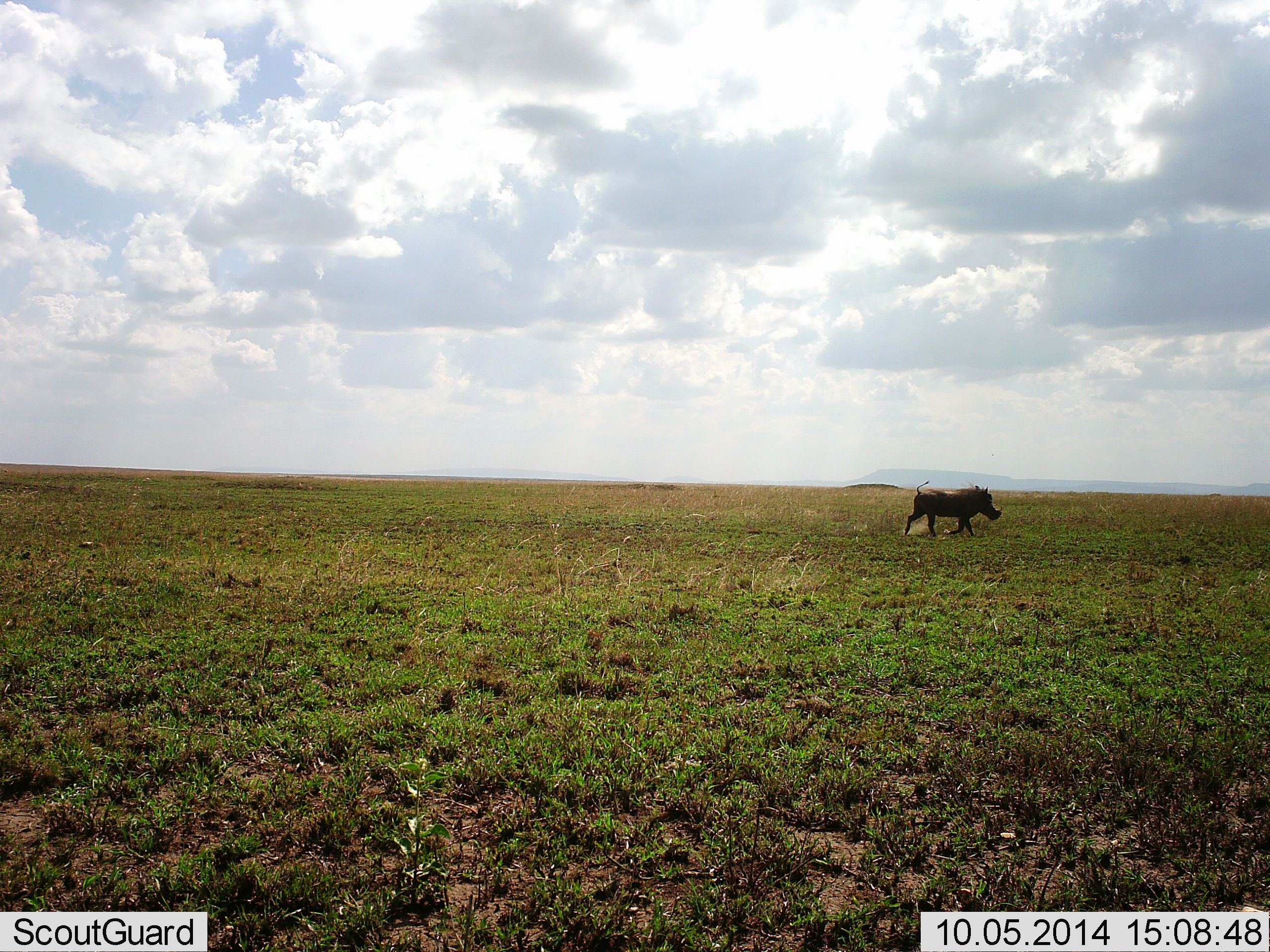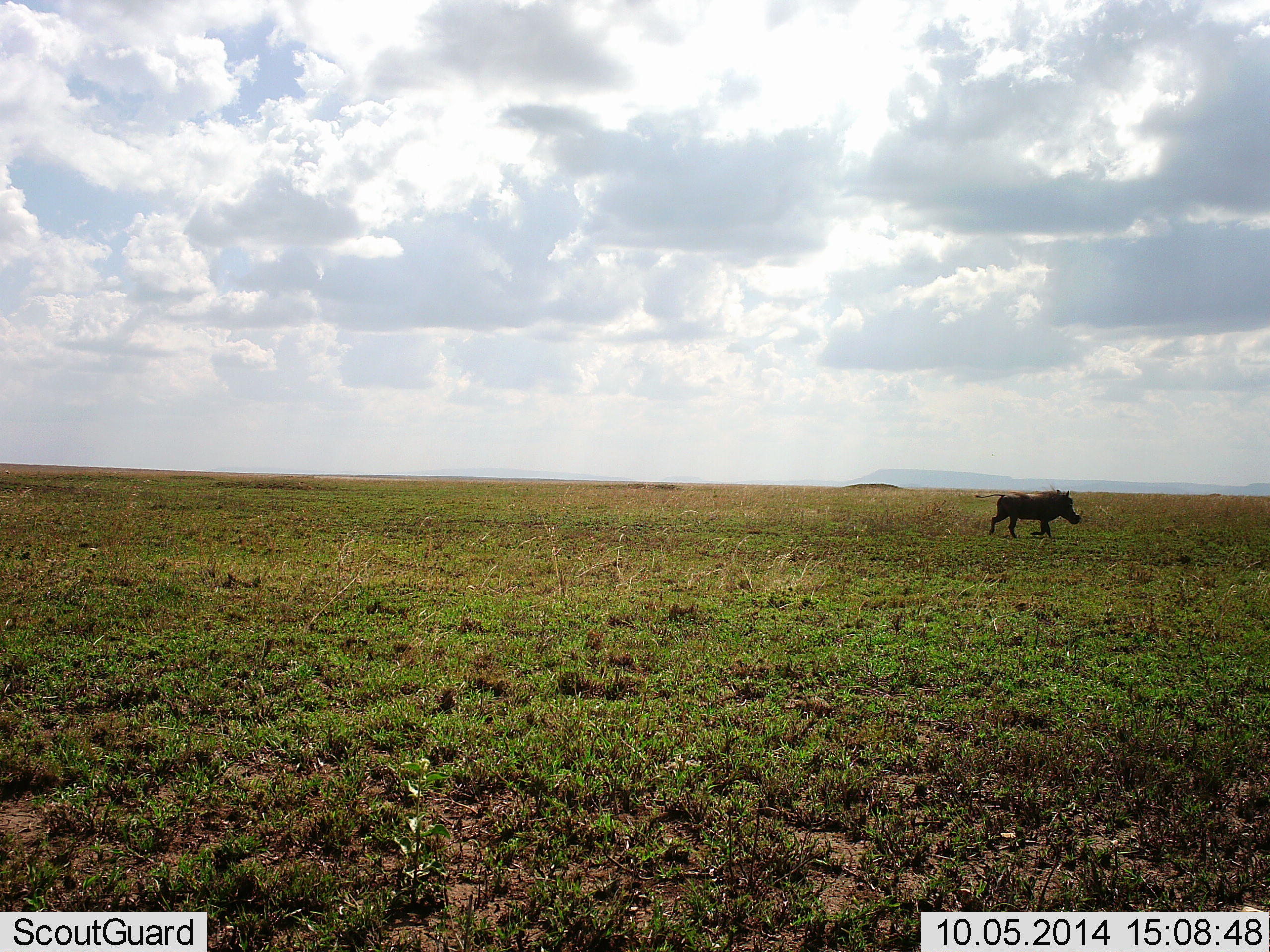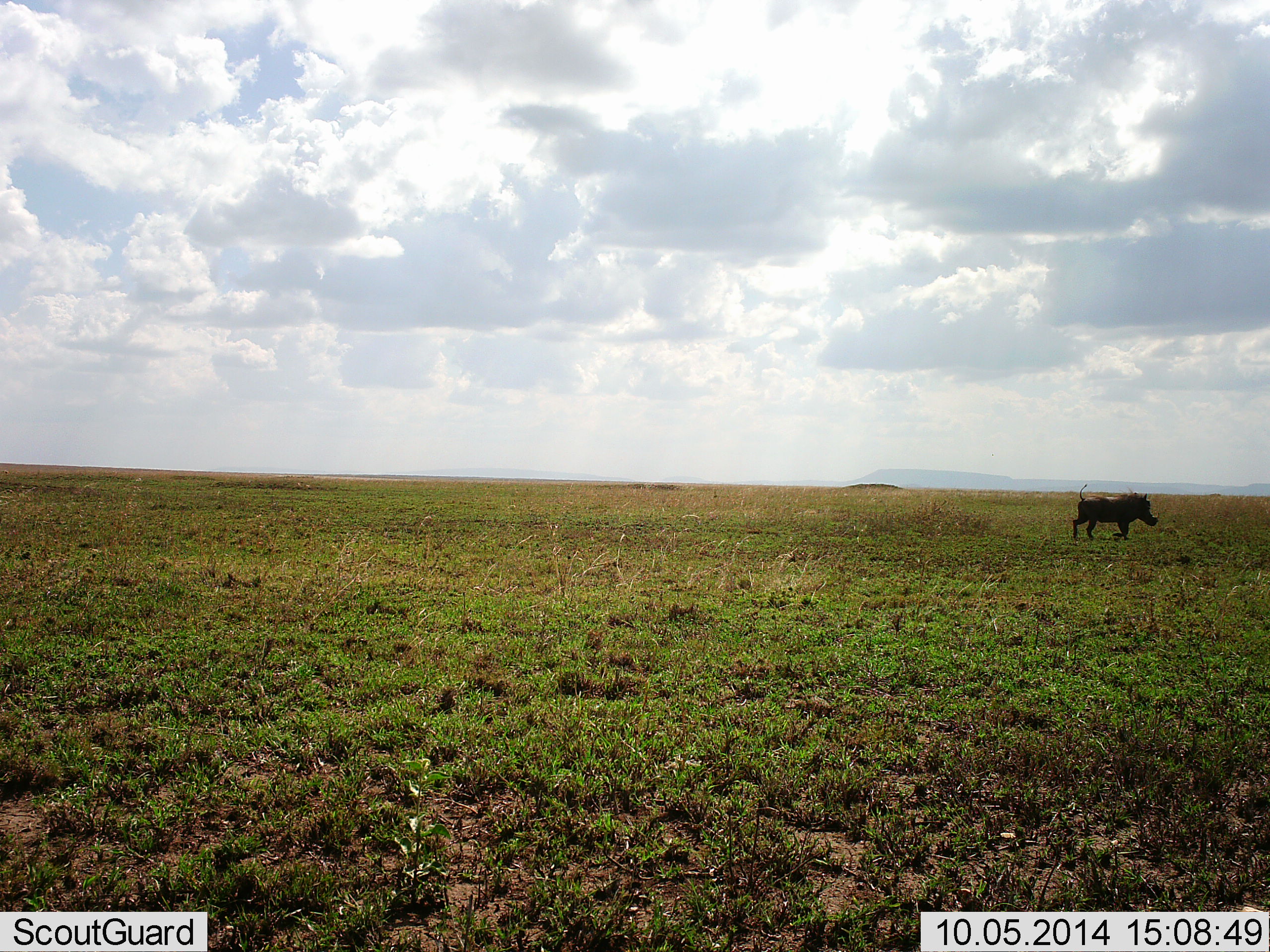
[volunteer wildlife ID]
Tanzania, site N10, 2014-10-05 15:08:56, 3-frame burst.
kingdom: Animalia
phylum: Chordata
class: Mammalia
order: Artiodactyla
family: Suidae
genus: Phacochoerus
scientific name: Phacochoerus africanus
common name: warthog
Warthog (Phacochoerus africanus), count 1. Behavior (volunteer vote fractions): standing 10%, resting 0%, moving 100%, interacting 0%. Young present (vote fraction): 0%. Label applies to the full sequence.